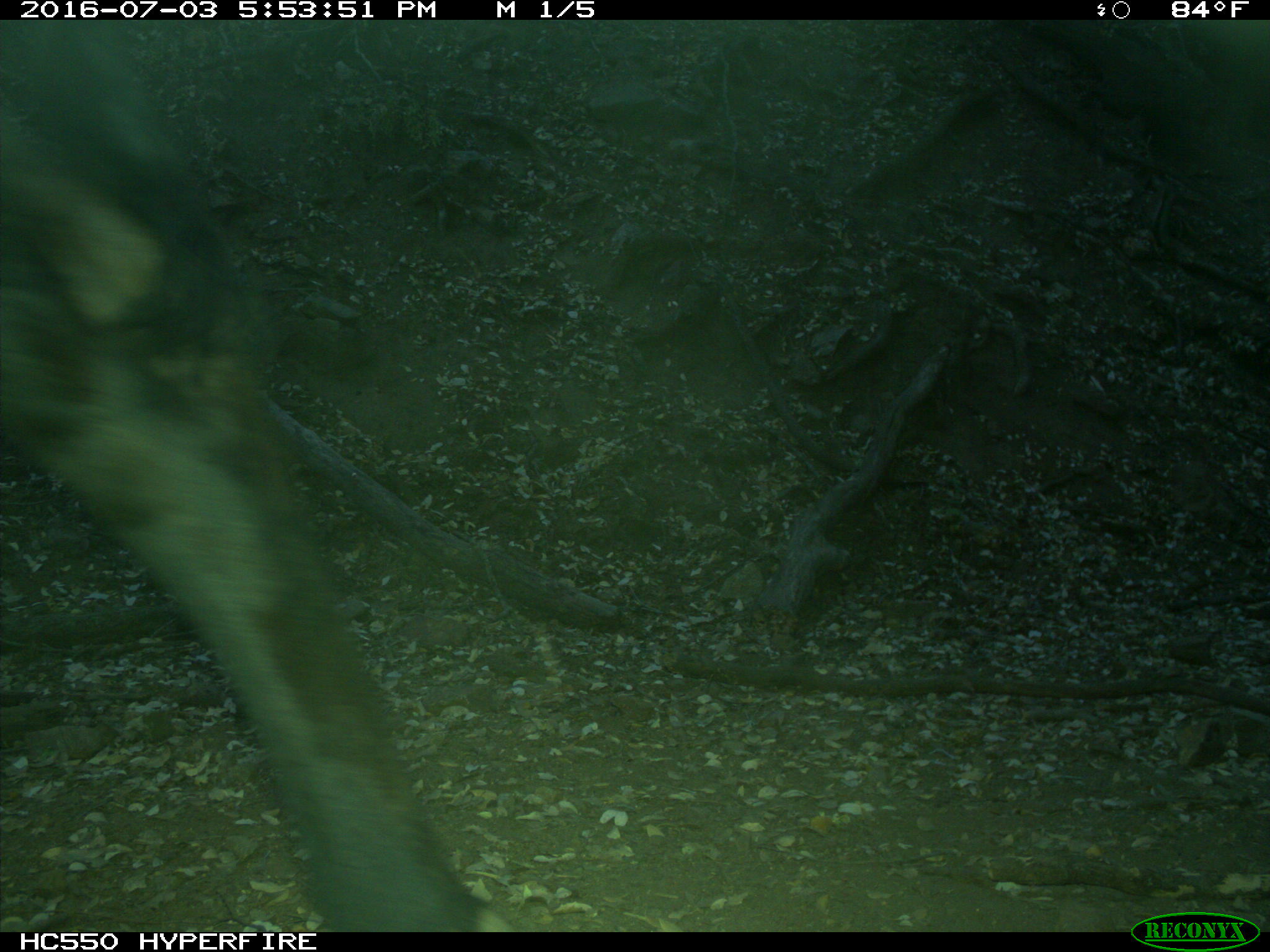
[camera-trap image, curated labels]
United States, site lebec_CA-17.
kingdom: Animalia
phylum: Chordata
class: Mammalia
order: Artiodactyla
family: Bovidae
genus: Bos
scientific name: Bos taurus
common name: domestic cow